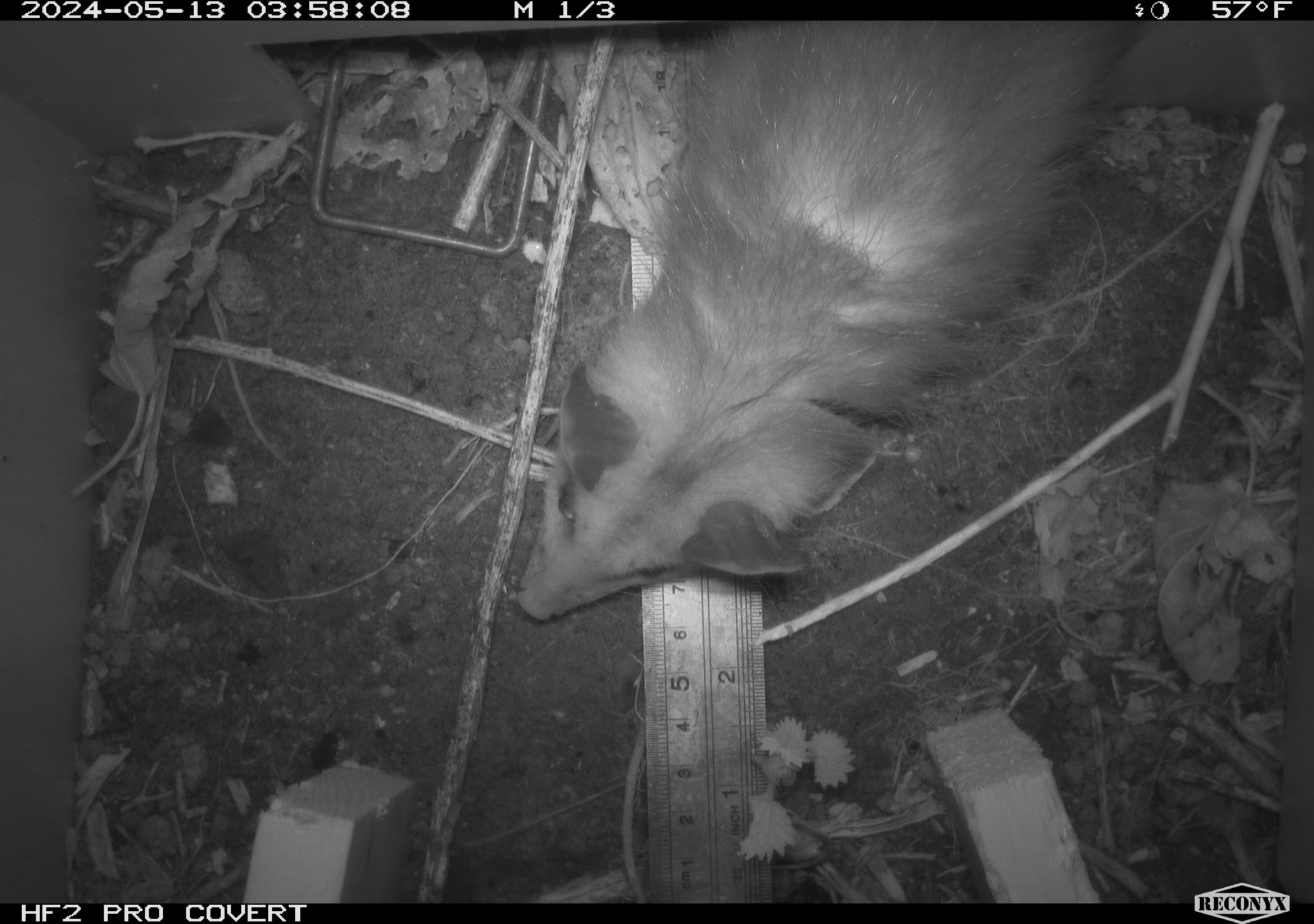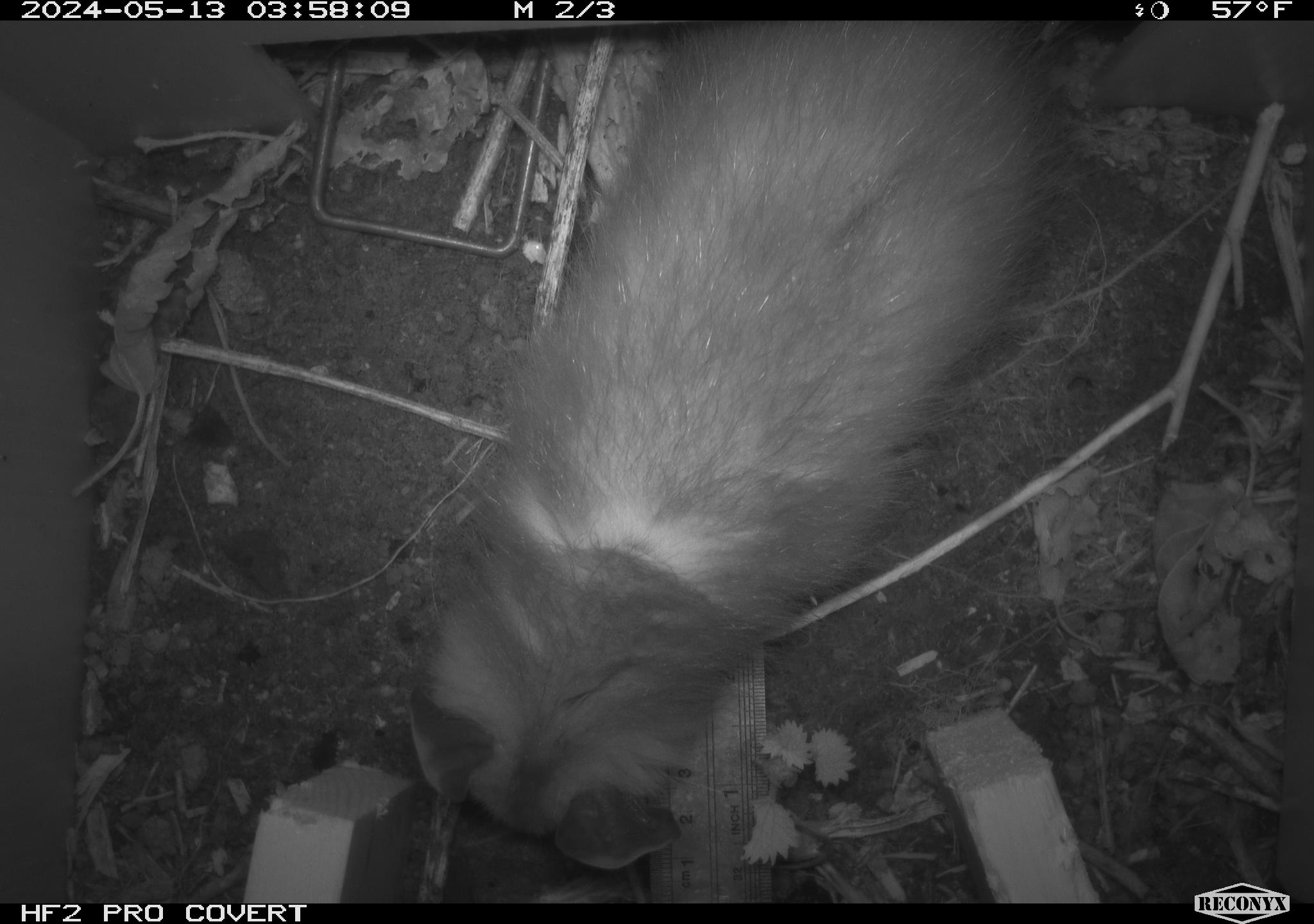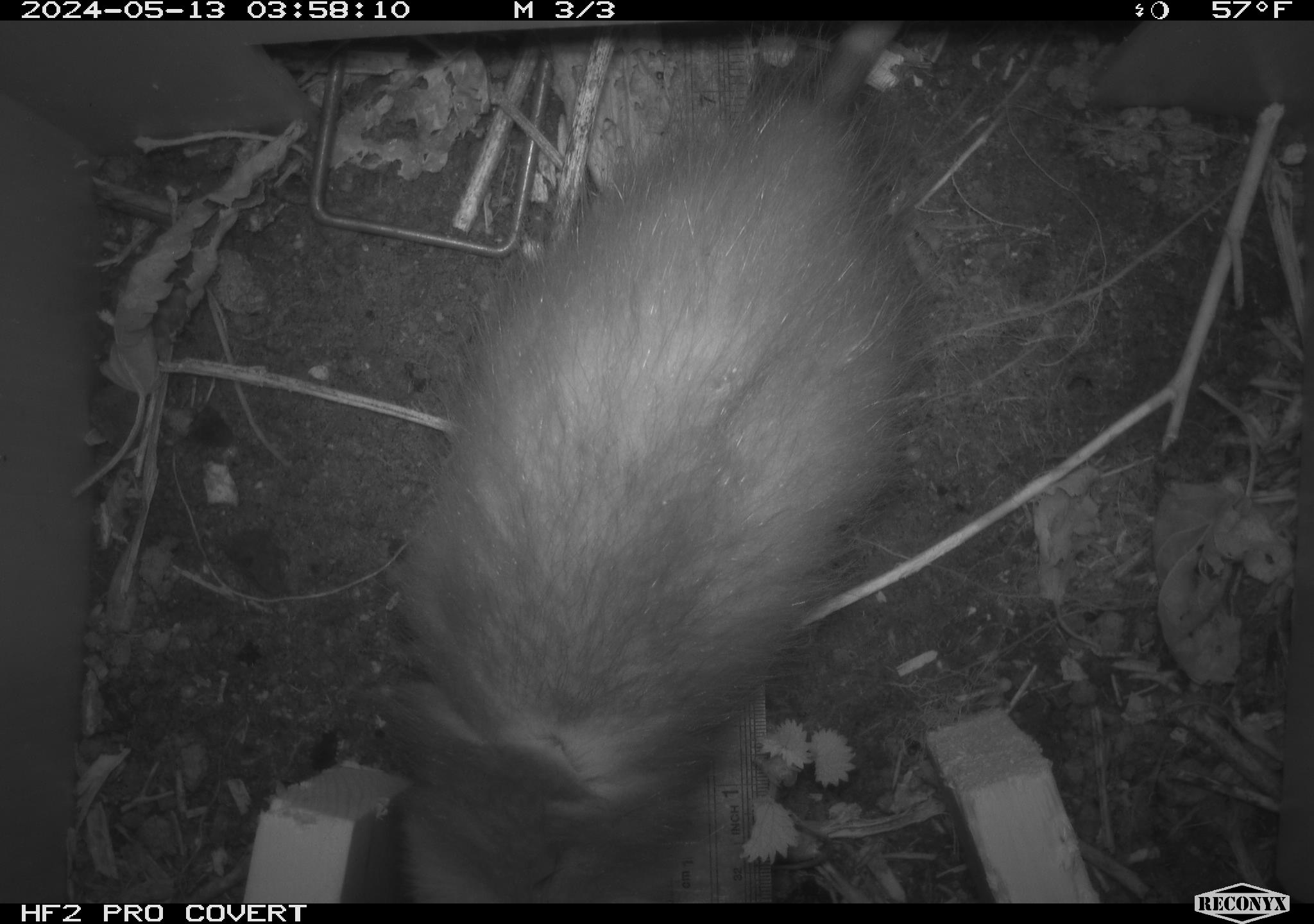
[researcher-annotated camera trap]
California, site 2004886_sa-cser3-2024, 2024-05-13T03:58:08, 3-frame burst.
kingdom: Animalia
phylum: Chordata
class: Mammalia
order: Didelphimorphia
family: Didelphidae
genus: Didelphis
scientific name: Didelphis virginiana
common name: virginia opossum